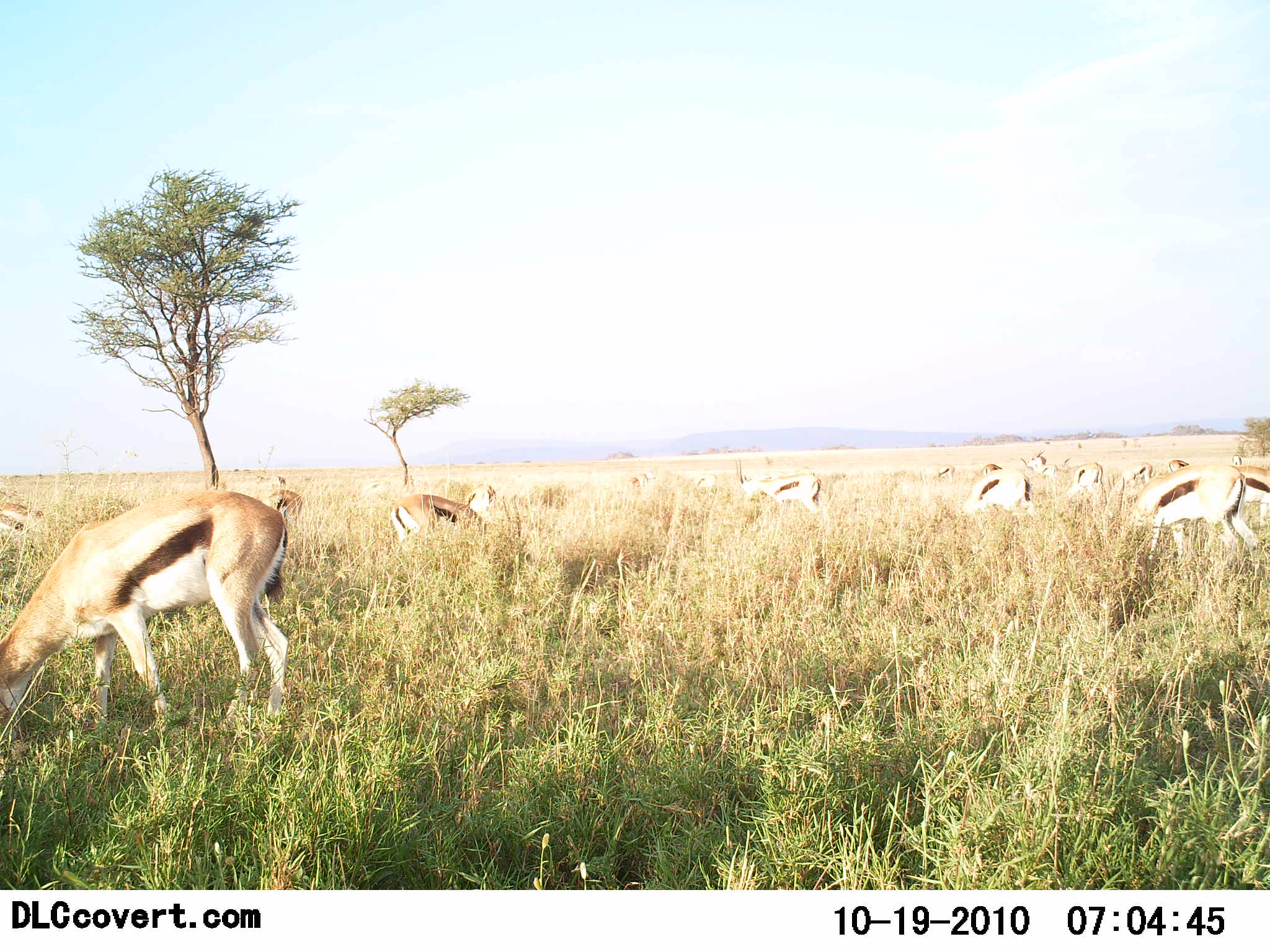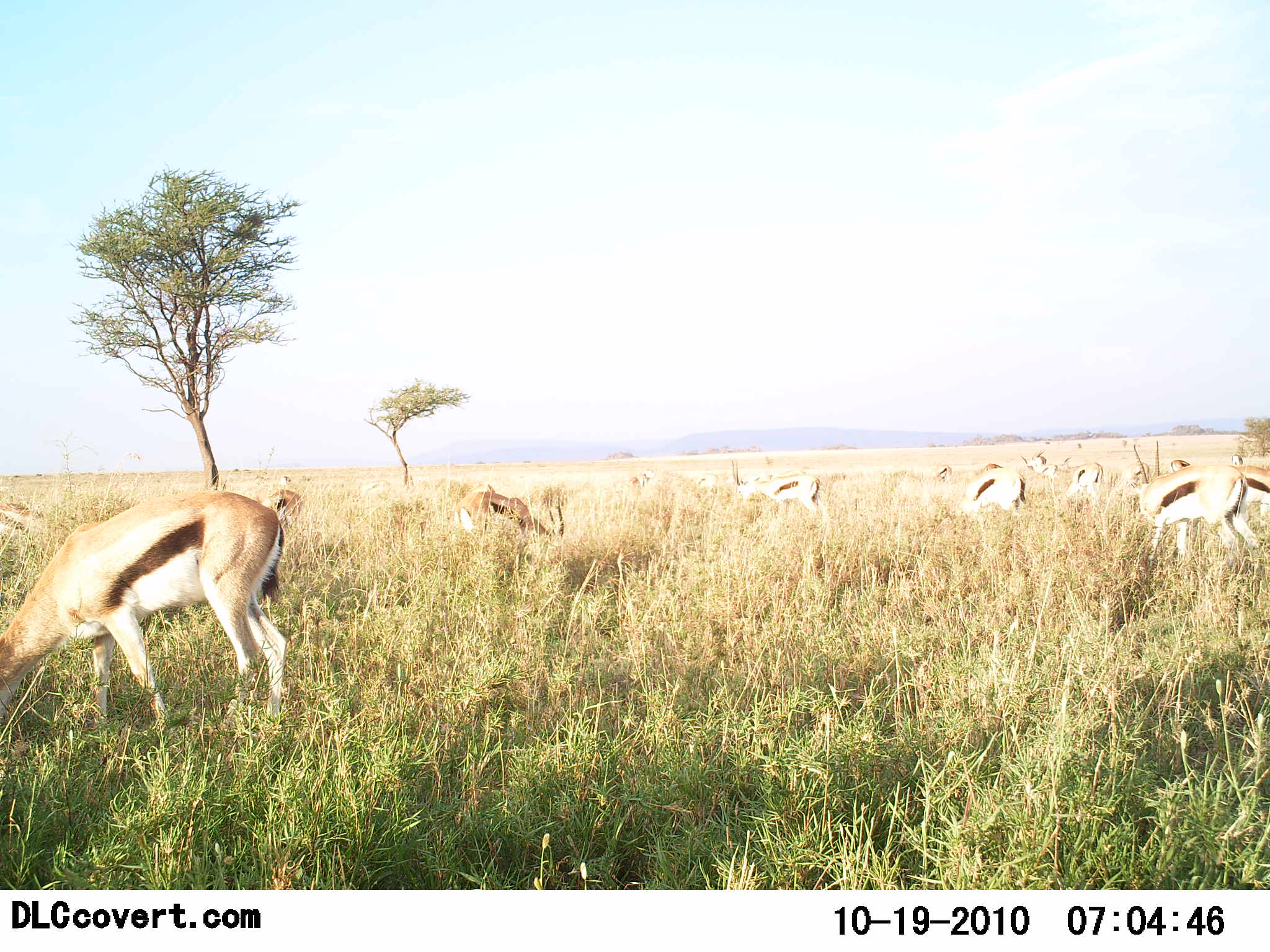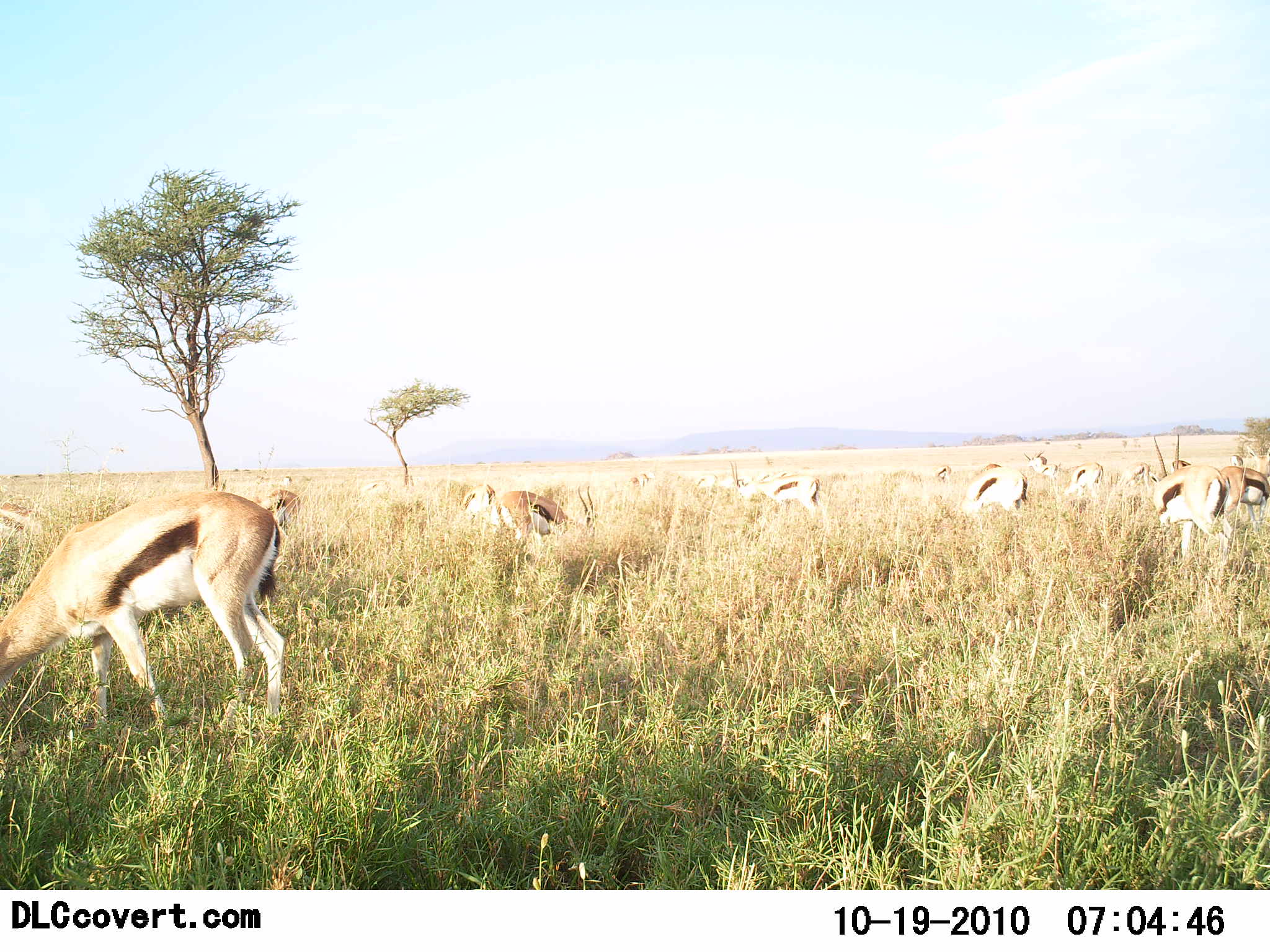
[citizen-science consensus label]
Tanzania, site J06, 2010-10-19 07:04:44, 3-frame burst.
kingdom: Animalia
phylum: Chordata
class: Mammalia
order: Artiodactyla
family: Bovidae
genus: Eudorcas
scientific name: Eudorcas thomsonii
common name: thomson's gazelle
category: gazellethomsons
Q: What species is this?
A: Gazellethomsons (thomson's gazelle) (Eudorcas thomsonii).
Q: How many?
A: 11-50.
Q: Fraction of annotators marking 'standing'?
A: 36%.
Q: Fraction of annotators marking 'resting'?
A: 0%.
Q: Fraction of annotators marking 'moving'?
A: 14%.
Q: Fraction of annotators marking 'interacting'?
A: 0%.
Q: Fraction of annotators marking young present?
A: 0%.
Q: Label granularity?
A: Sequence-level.